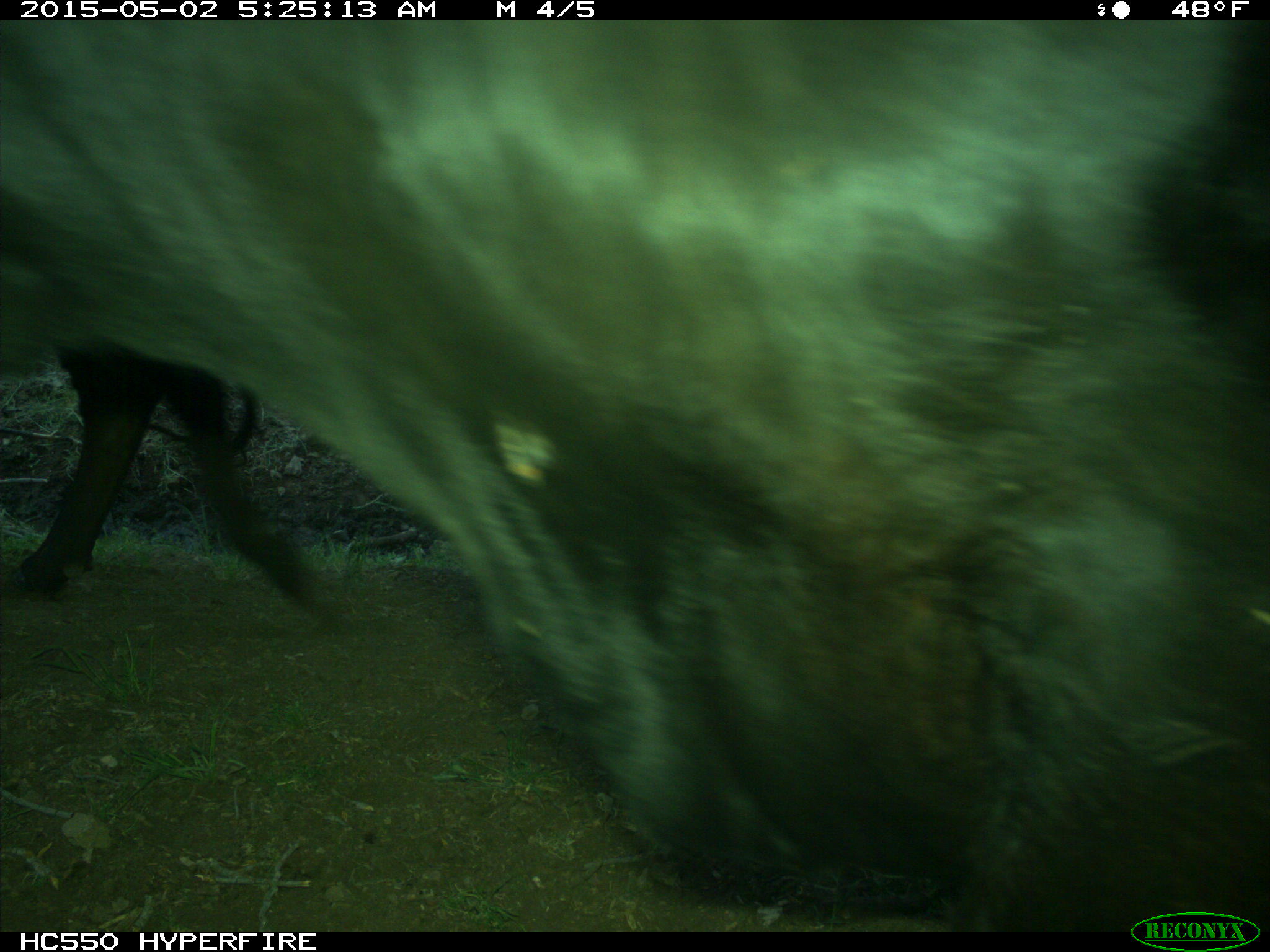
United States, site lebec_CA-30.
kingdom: Animalia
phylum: Chordata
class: Mammalia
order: Artiodactyla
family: Bovidae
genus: Bos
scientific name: Bos taurus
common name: domestic cow